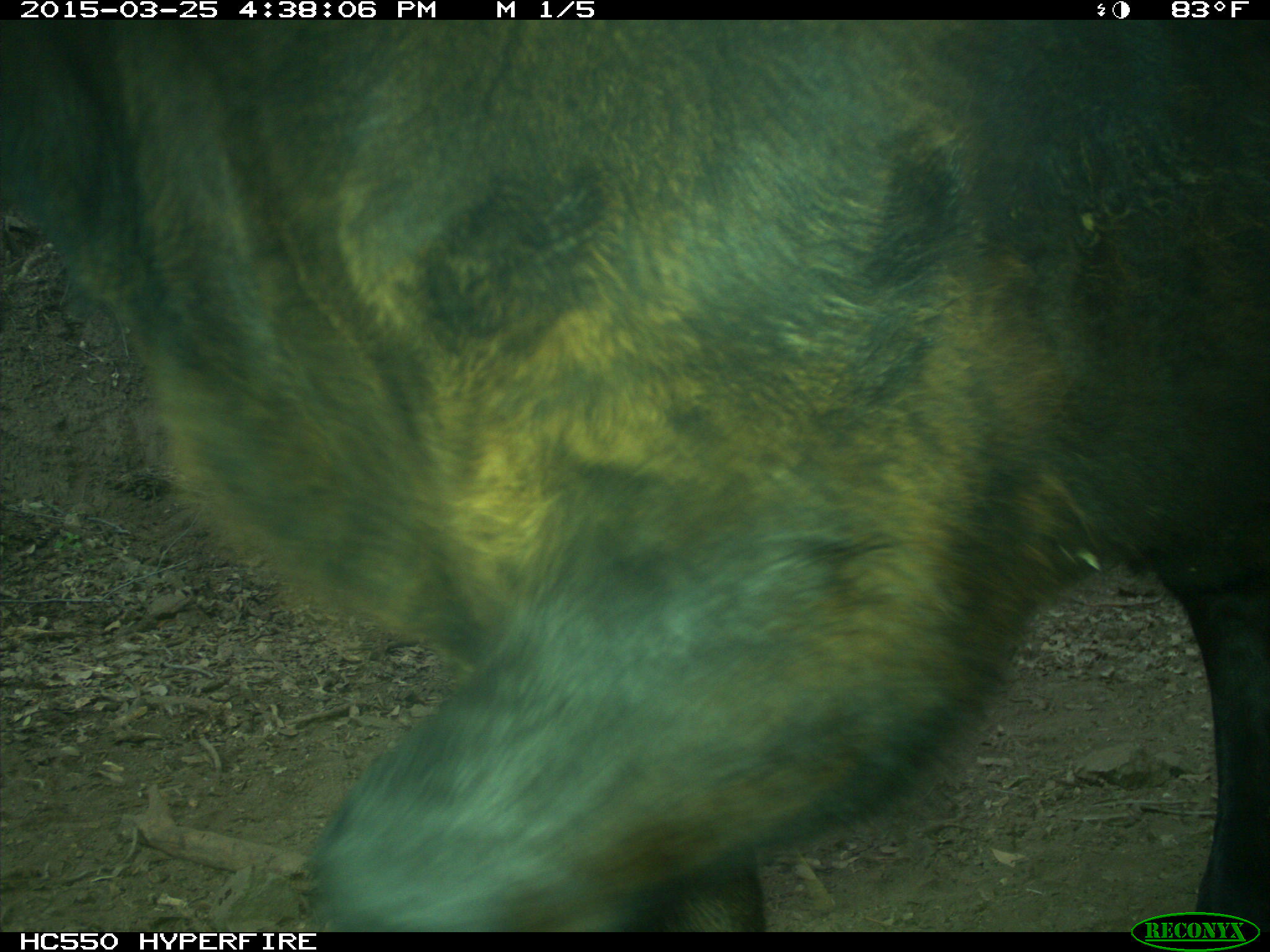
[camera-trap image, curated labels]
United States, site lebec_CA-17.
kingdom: Animalia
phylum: Chordata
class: Mammalia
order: Artiodactyla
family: Bovidae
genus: Bos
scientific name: Bos taurus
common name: domestic cow